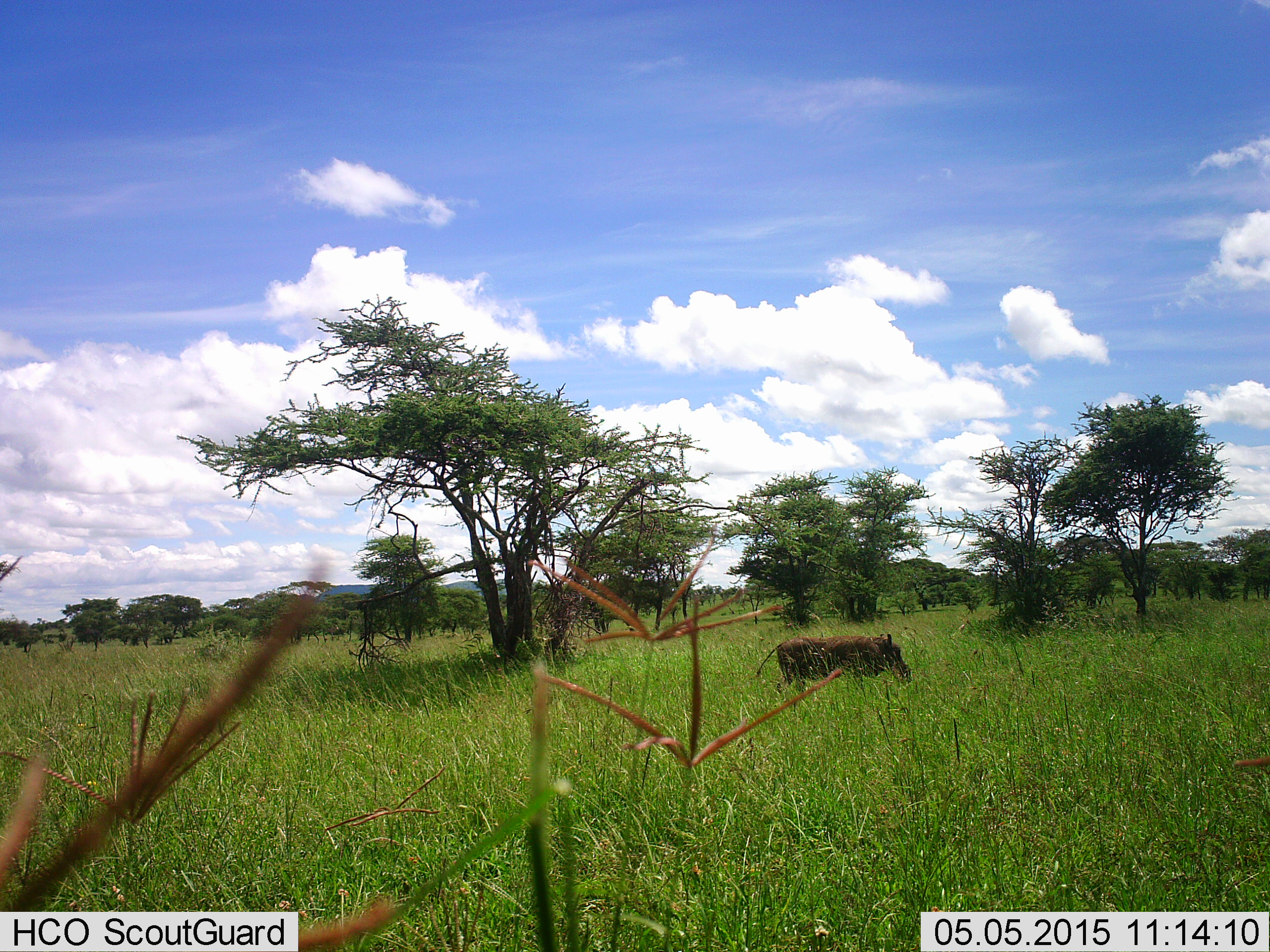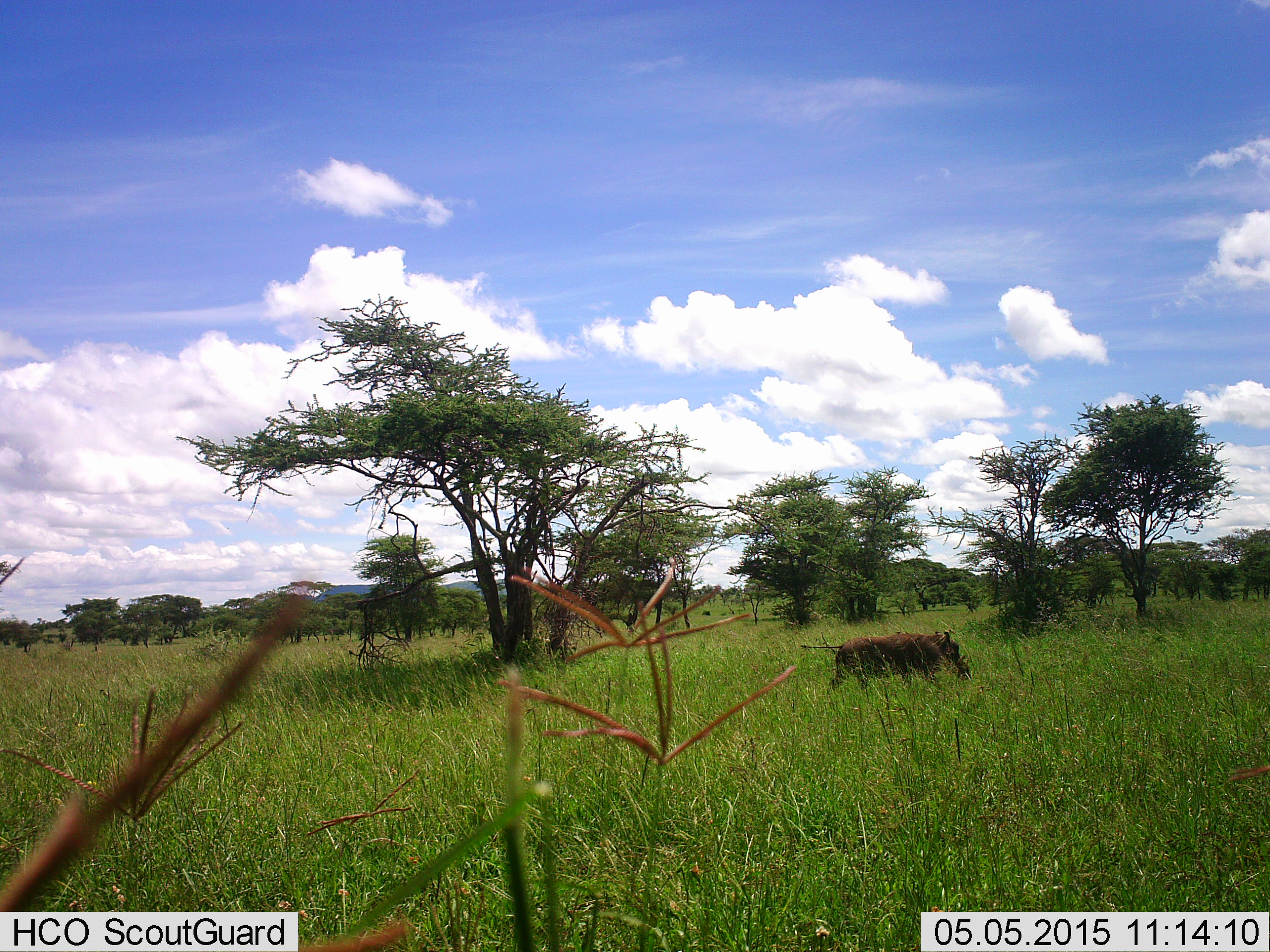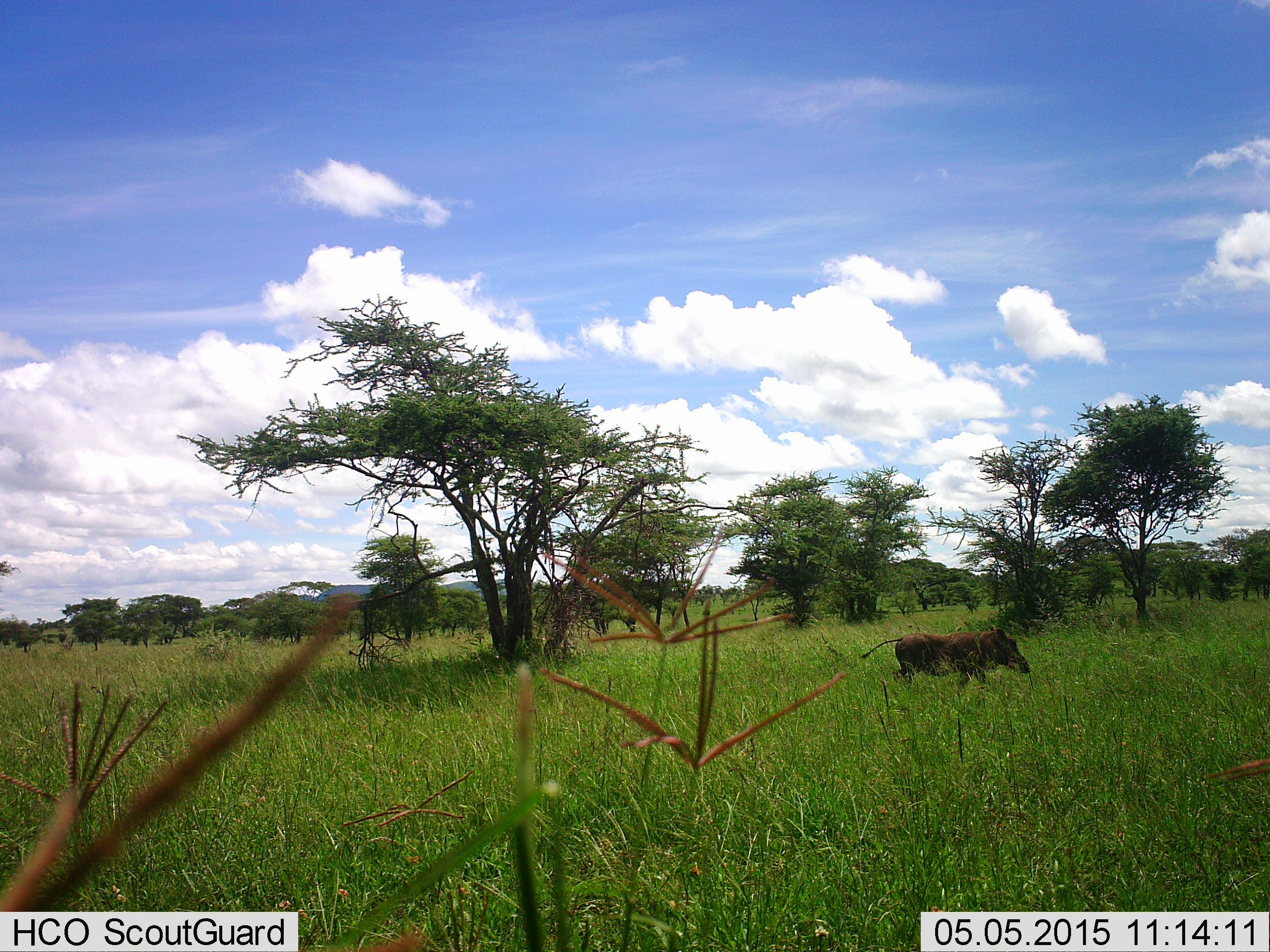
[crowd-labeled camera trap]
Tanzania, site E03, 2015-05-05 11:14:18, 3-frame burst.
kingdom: Animalia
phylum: Chordata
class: Mammalia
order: Artiodactyla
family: Suidae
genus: Phacochoerus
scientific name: Phacochoerus africanus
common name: warthog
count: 1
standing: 0%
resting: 0%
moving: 100%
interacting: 0%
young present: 0%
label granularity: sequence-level